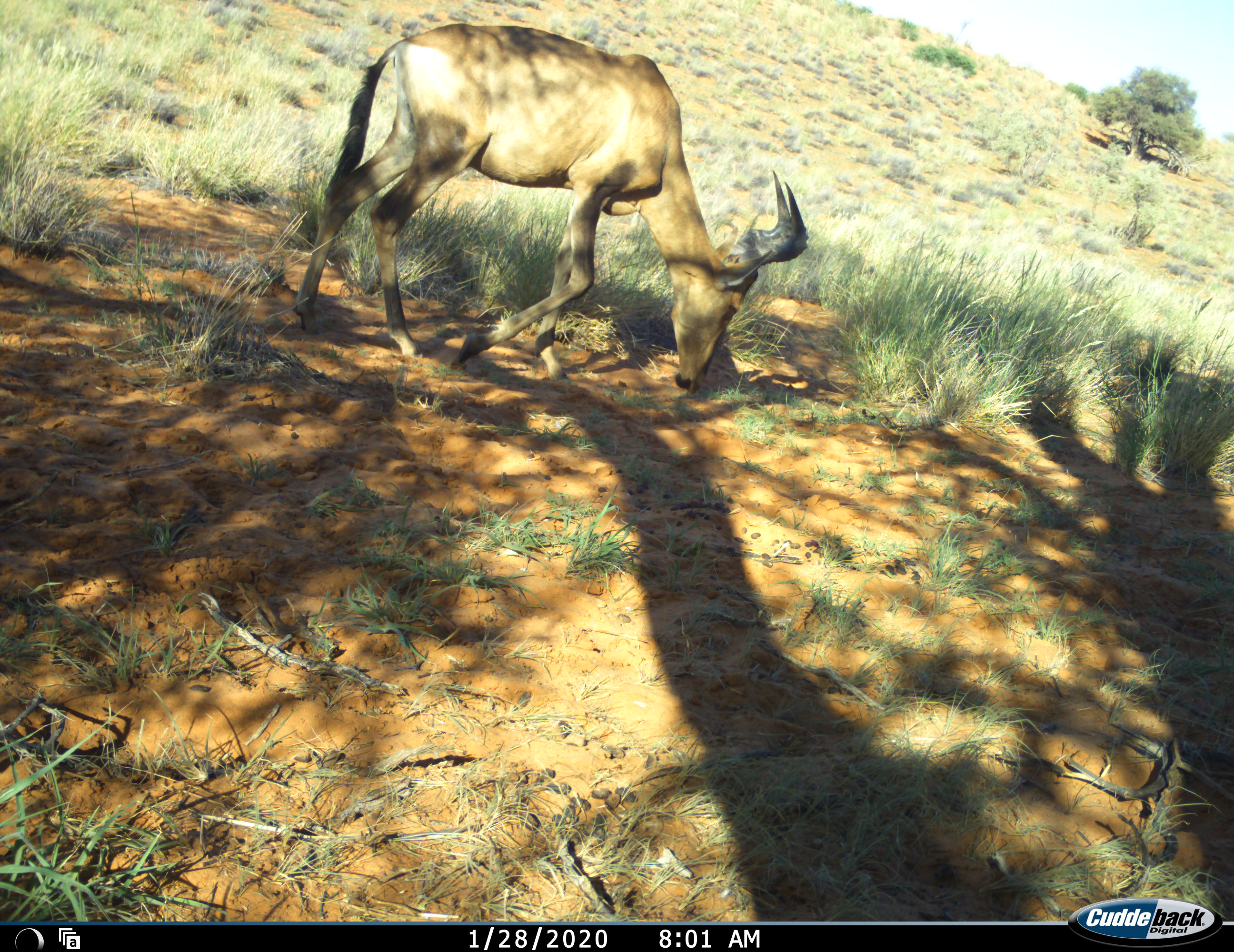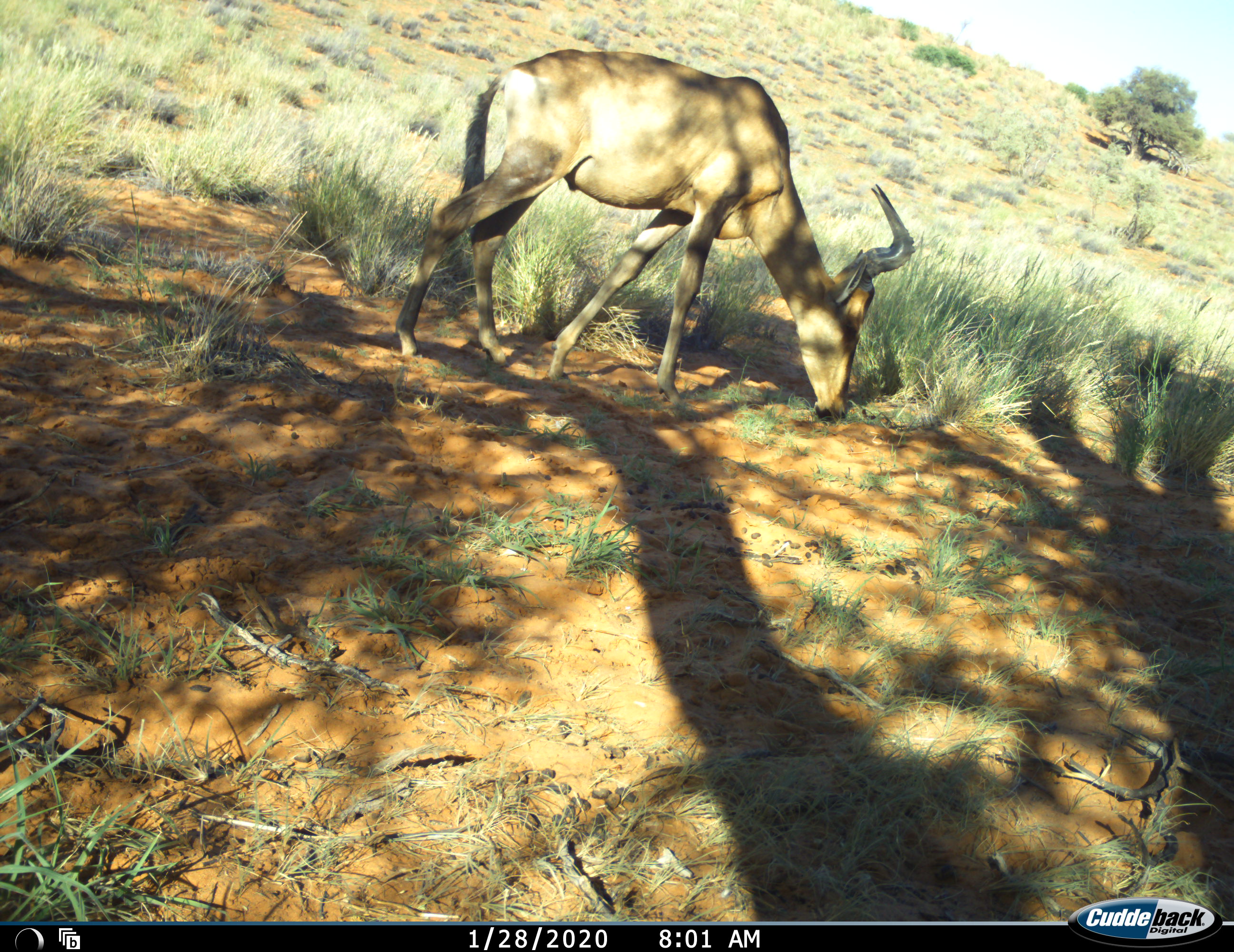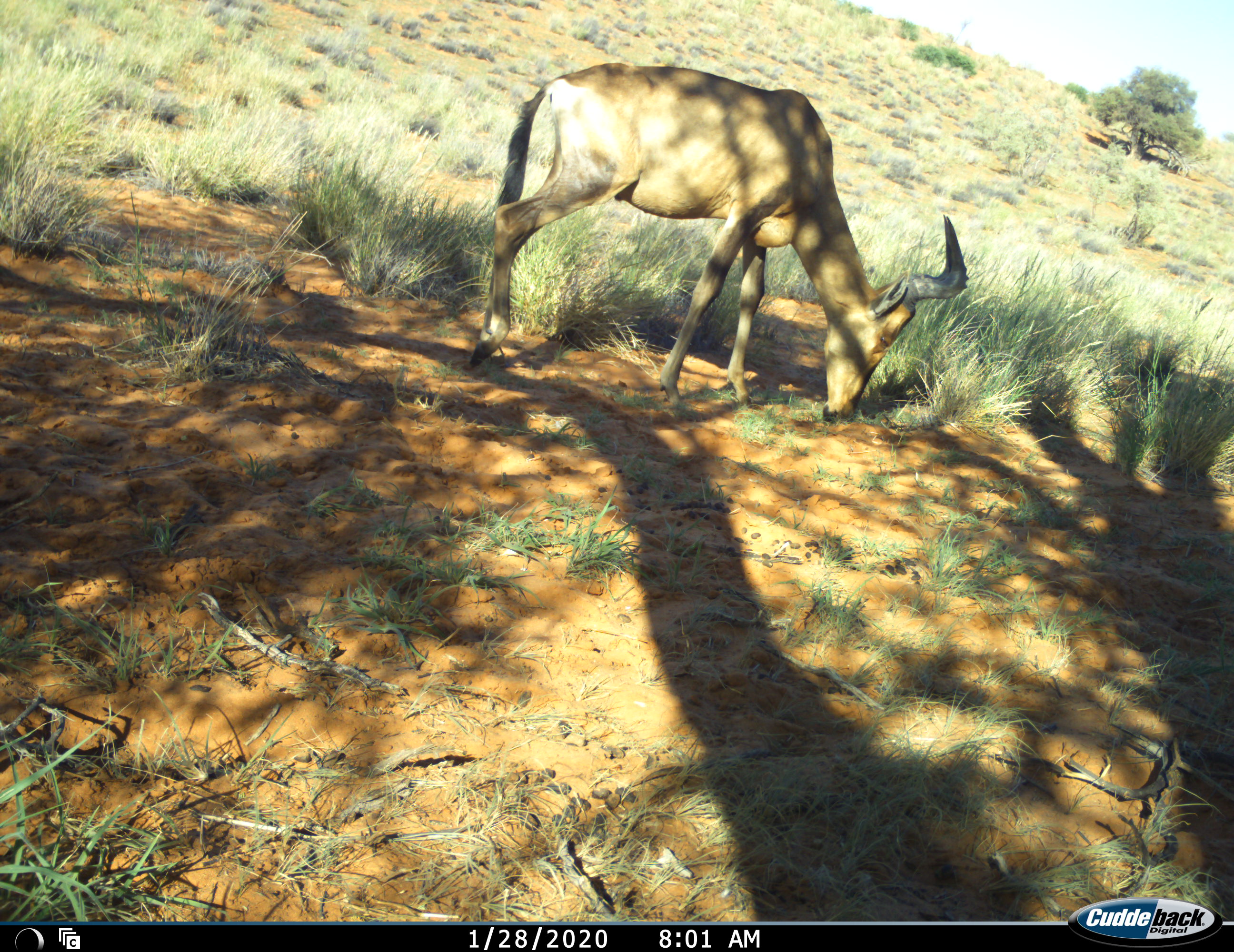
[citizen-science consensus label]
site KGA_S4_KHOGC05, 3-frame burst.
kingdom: Animalia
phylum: Chordata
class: Mammalia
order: Artiodactyla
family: Bovidae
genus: Alcelaphus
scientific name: Alcelaphus buselaphus caama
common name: red hartebeest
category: hartebeestred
Hartebeestred (red hartebeest) (Alcelaphus buselaphus caama), count 1. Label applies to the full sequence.